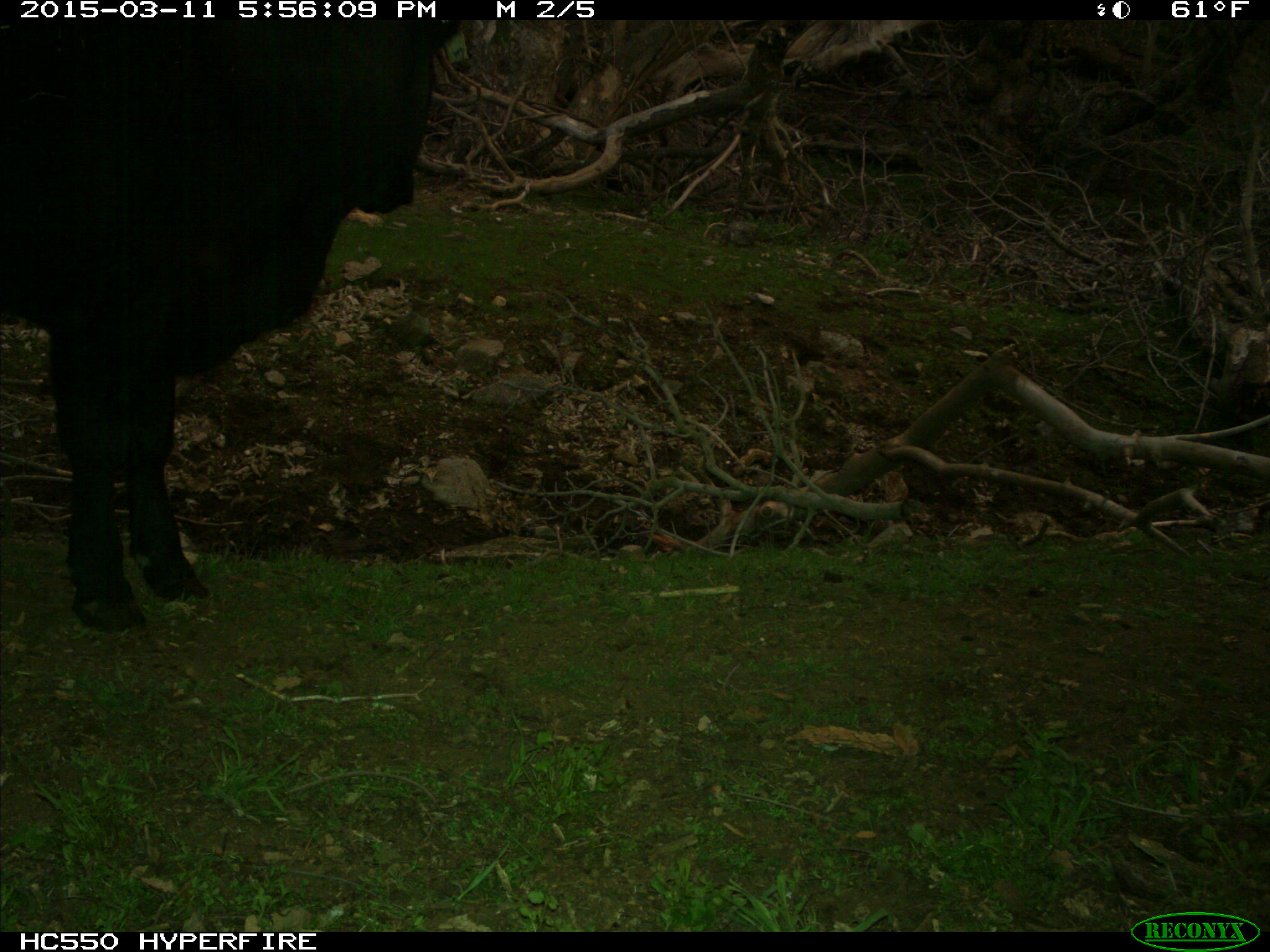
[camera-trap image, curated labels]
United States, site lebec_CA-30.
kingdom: Animalia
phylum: Chordata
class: Mammalia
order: Artiodactyla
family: Bovidae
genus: Bos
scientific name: Bos taurus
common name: domestic cow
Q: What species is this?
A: Bos taurus (domestic cow).